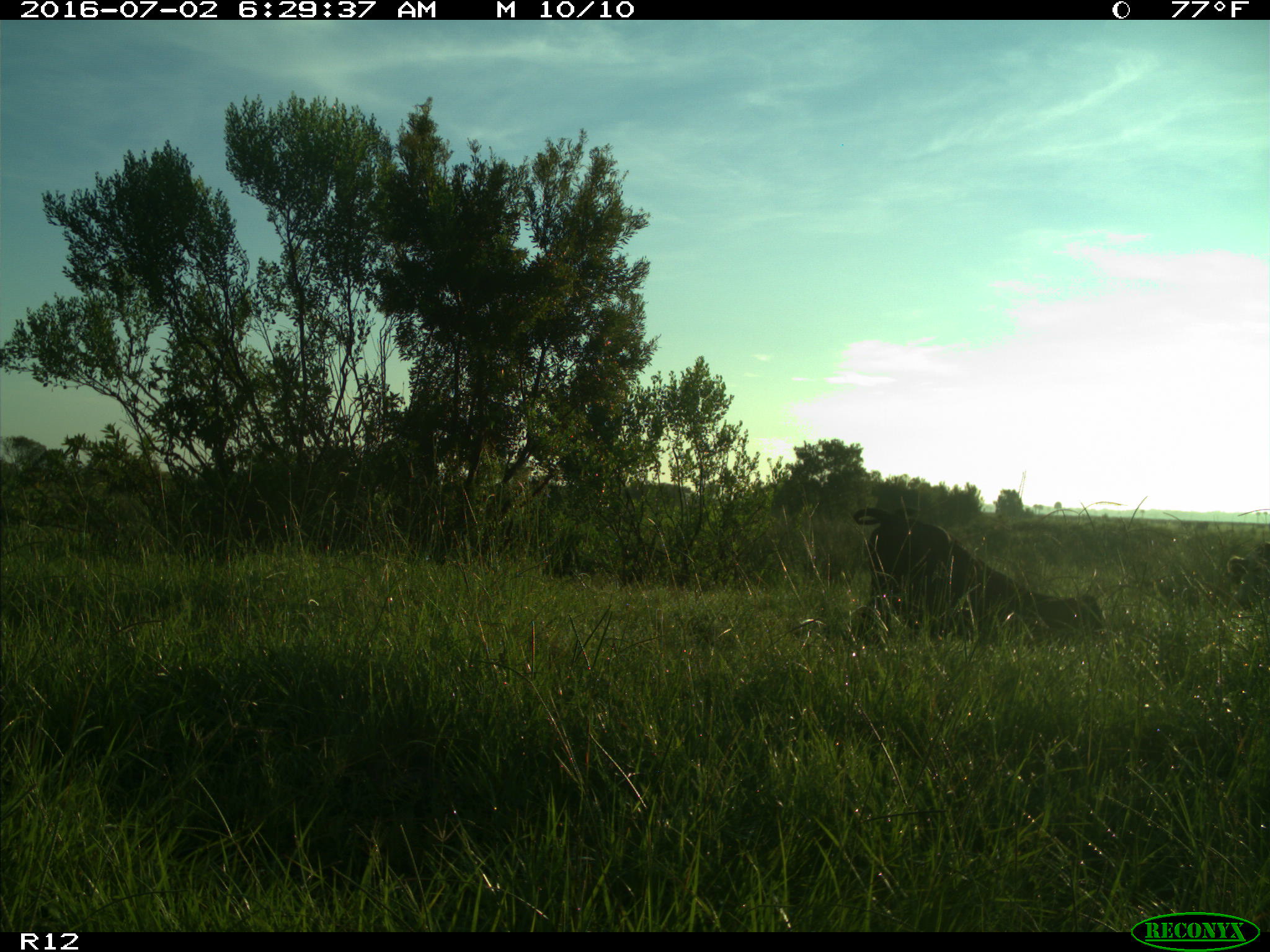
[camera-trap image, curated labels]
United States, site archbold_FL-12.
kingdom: Animalia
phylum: Chordata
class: Mammalia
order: Artiodactyla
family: Bovidae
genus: Bos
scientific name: Bos taurus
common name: domestic cow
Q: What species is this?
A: Bos taurus (domestic cow).